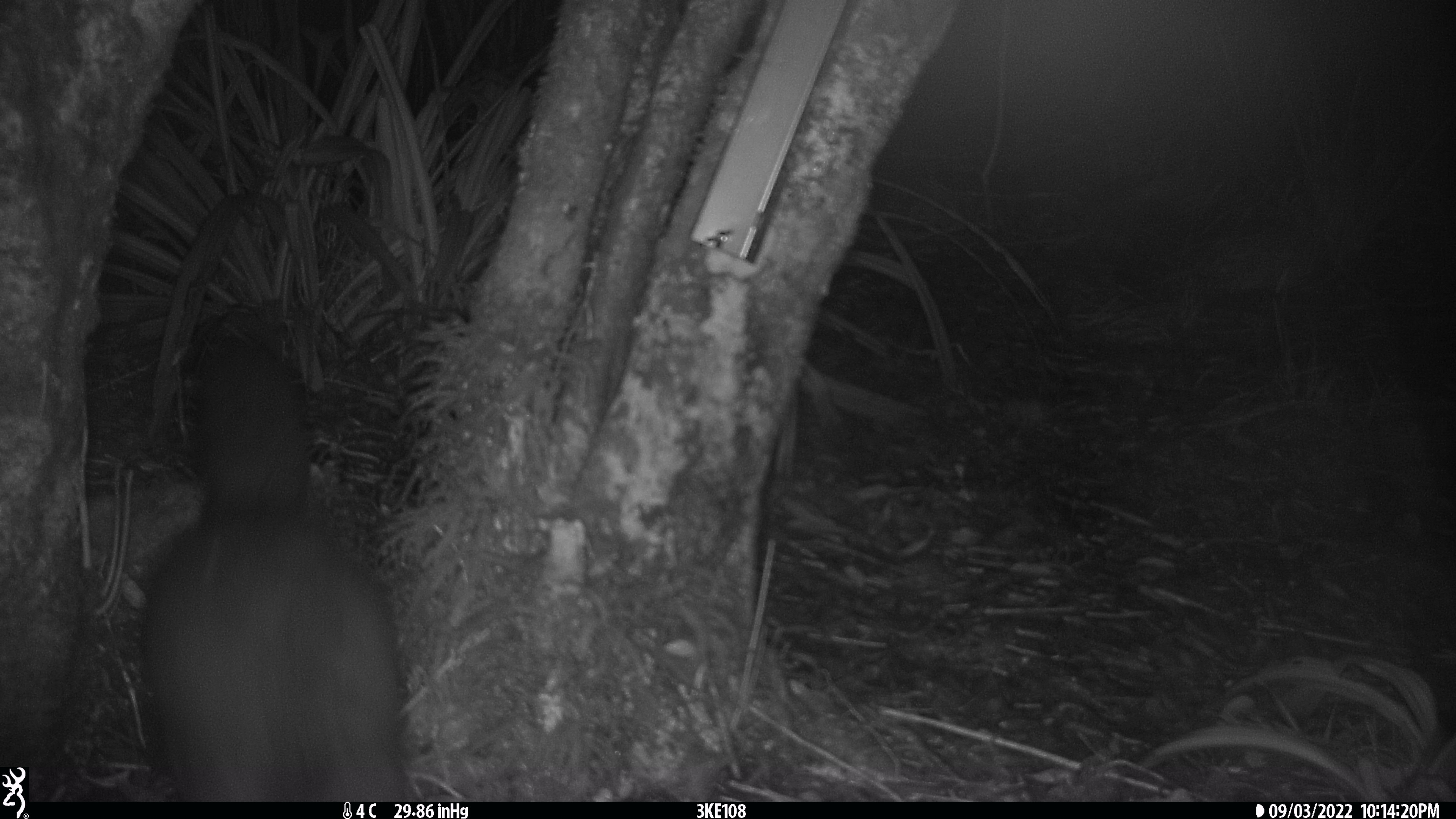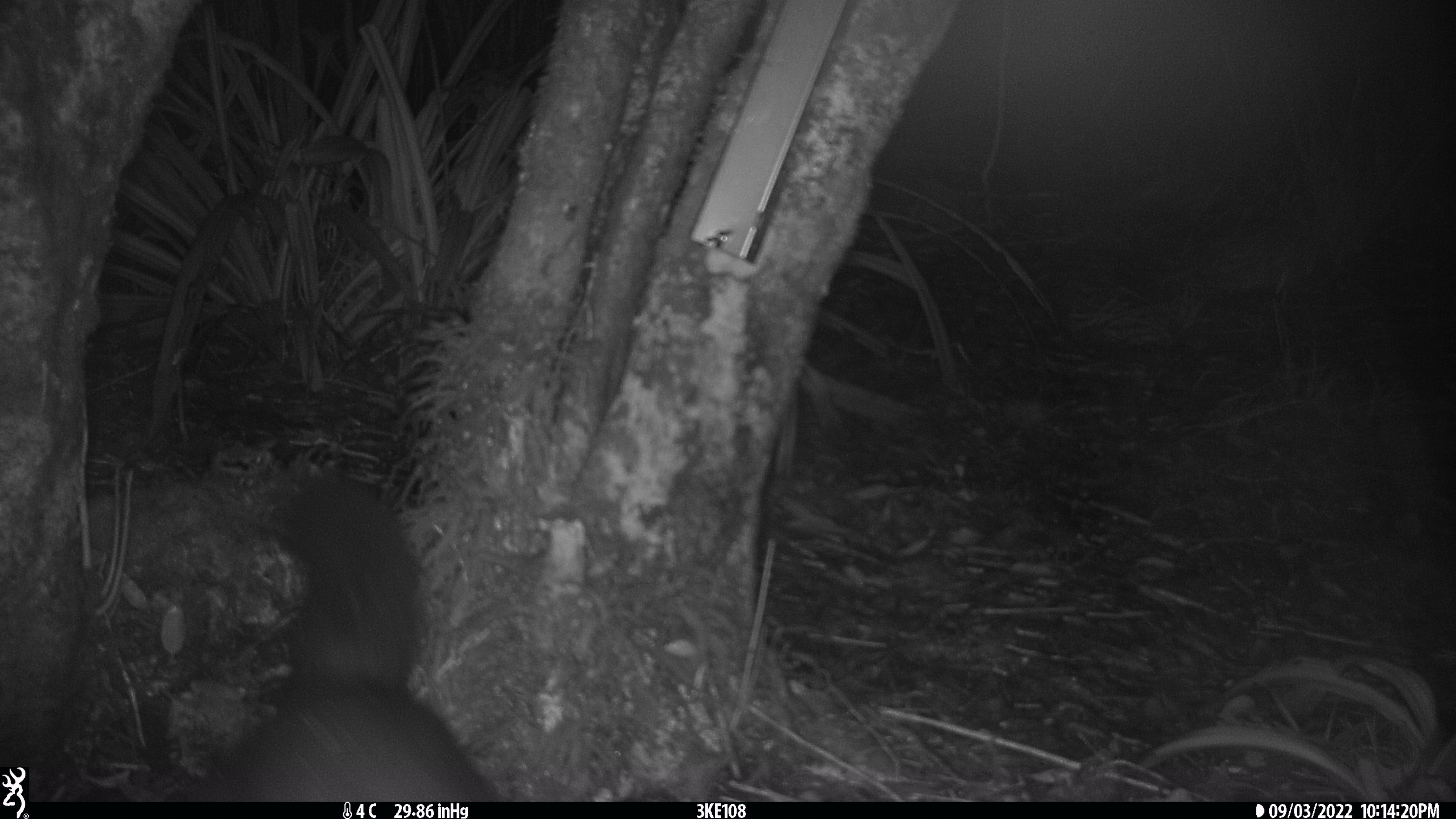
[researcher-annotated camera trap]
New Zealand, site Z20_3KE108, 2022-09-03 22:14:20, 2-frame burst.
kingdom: Animalia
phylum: Chordata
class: Mammalia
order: Diprotodontia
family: Phalangeridae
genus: Trichosurus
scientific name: Trichosurus vulpecula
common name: common brushtail possum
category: possum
Possum (common brushtail possum) (Trichosurus vulpecula).